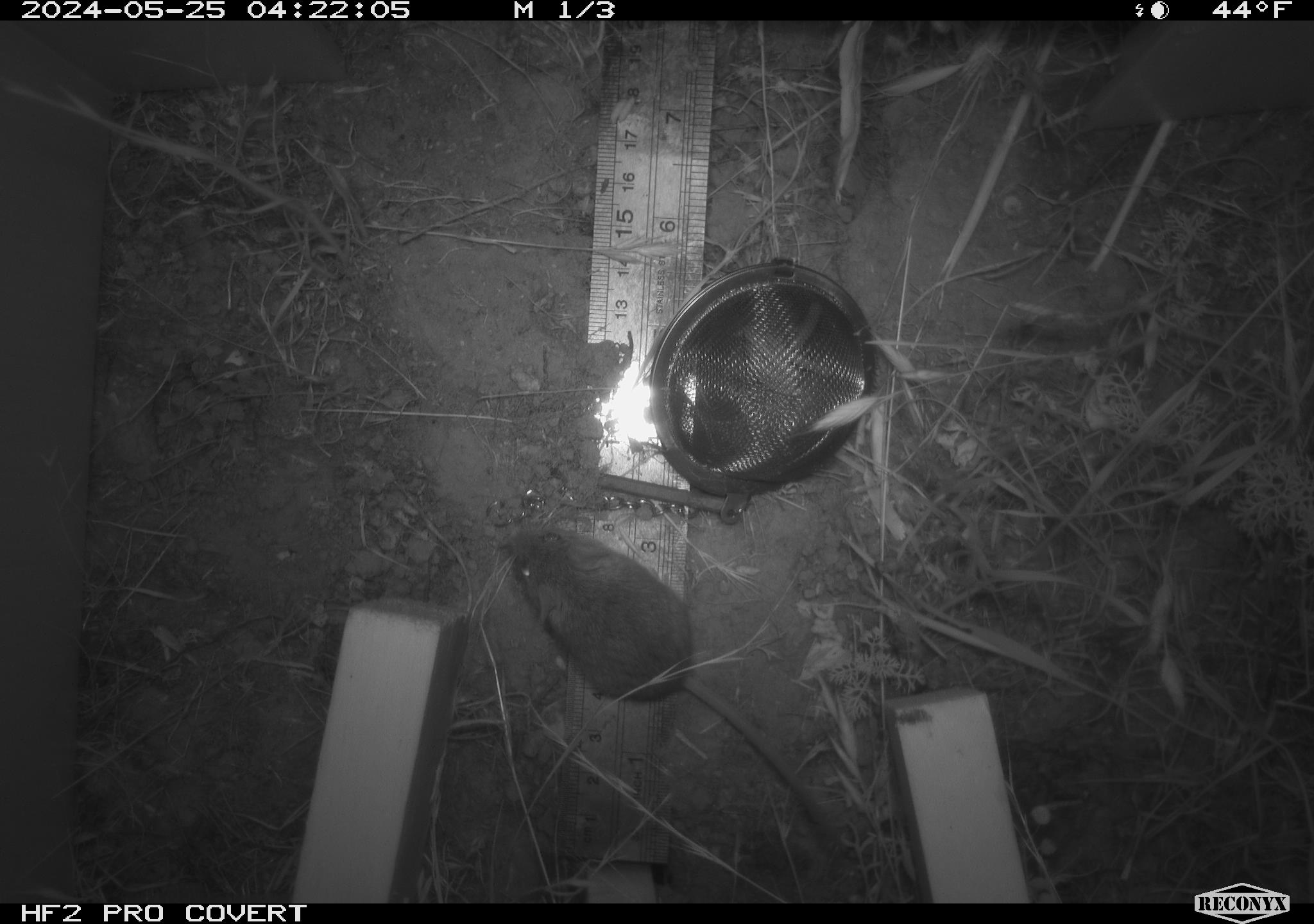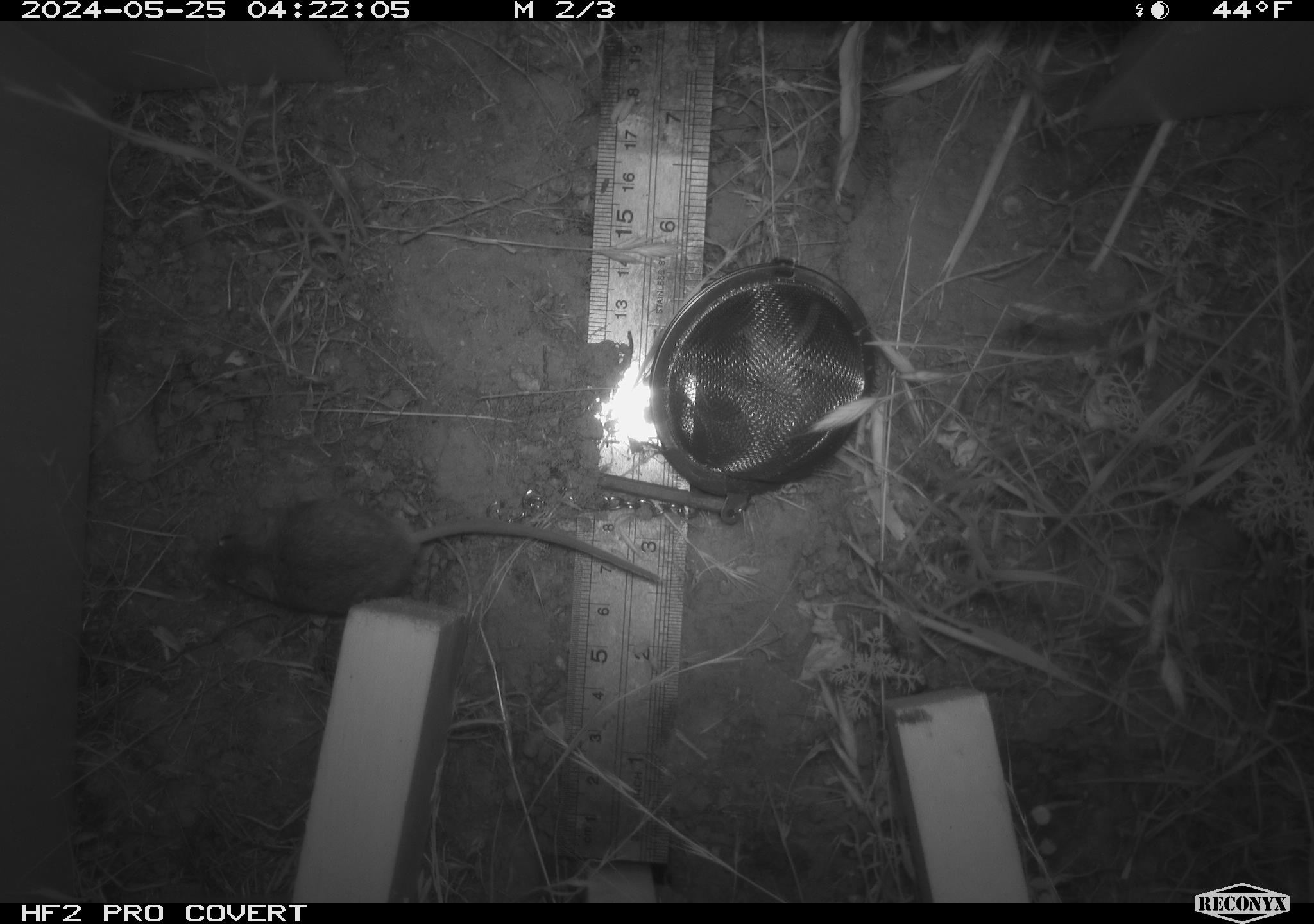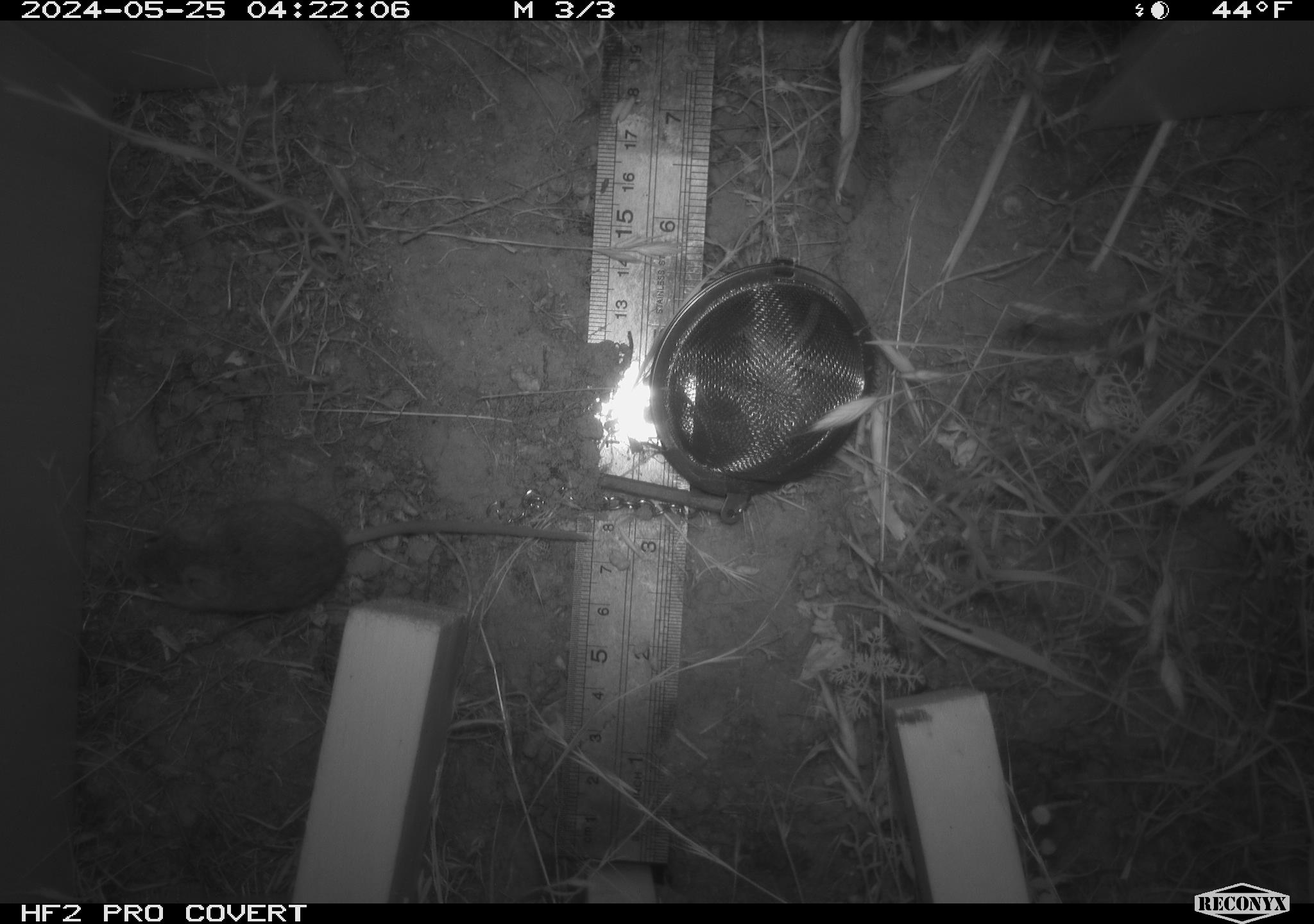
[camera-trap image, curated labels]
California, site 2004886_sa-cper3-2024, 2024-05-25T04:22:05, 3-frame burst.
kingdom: Animalia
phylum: Chordata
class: Mammalia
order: Rodentia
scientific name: Rodentia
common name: rodent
Rodent (Rodentia).